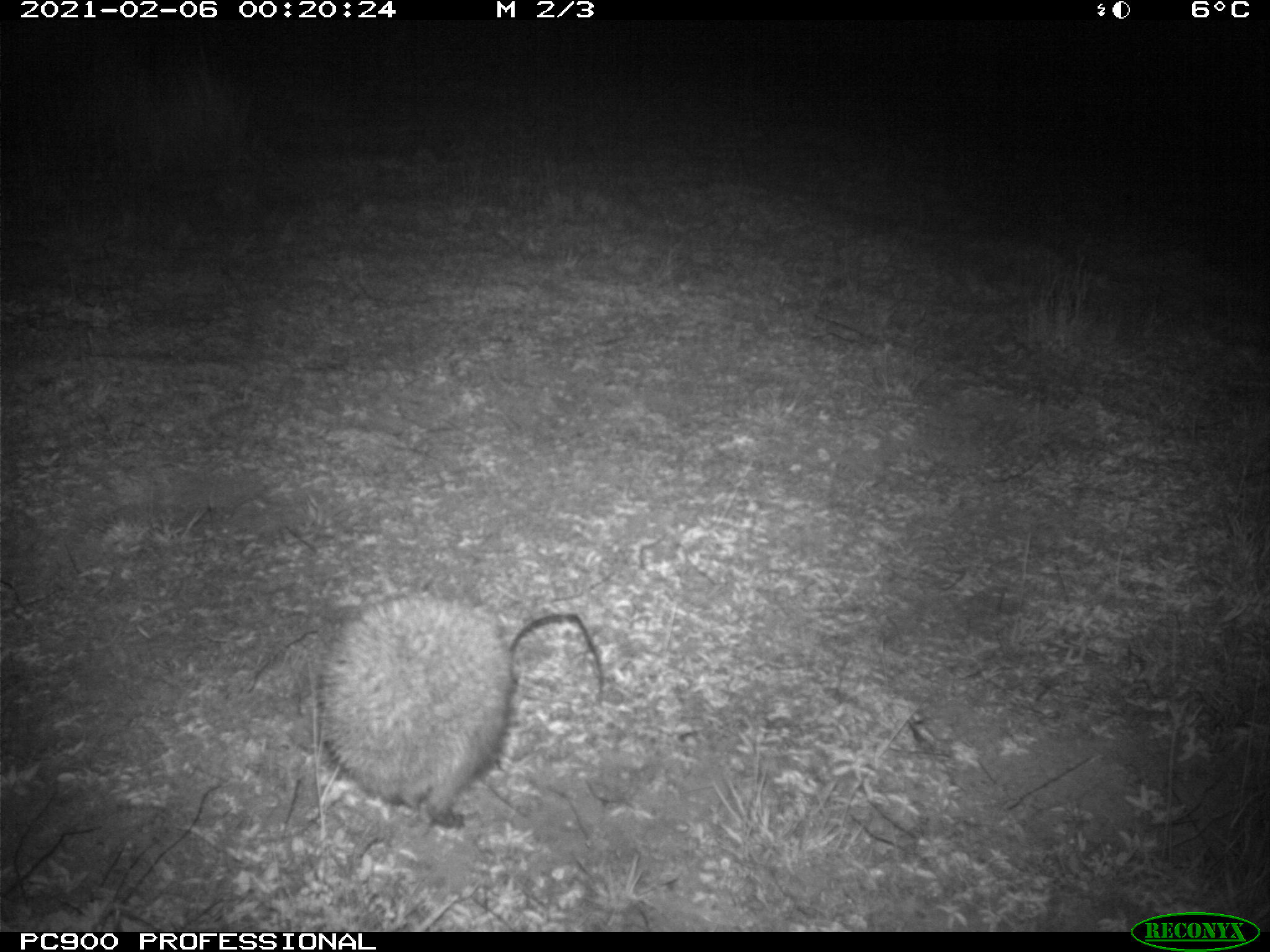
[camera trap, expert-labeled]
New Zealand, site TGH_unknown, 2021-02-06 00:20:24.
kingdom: Animalia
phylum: Chordata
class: Mammalia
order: Eulipotyphla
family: Erinaceidae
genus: Erinaceus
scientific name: Erinaceus europaeus europaeus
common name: european hedgehog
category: hedgehog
Hedgehog (european hedgehog) (Erinaceus europaeus europaeus).